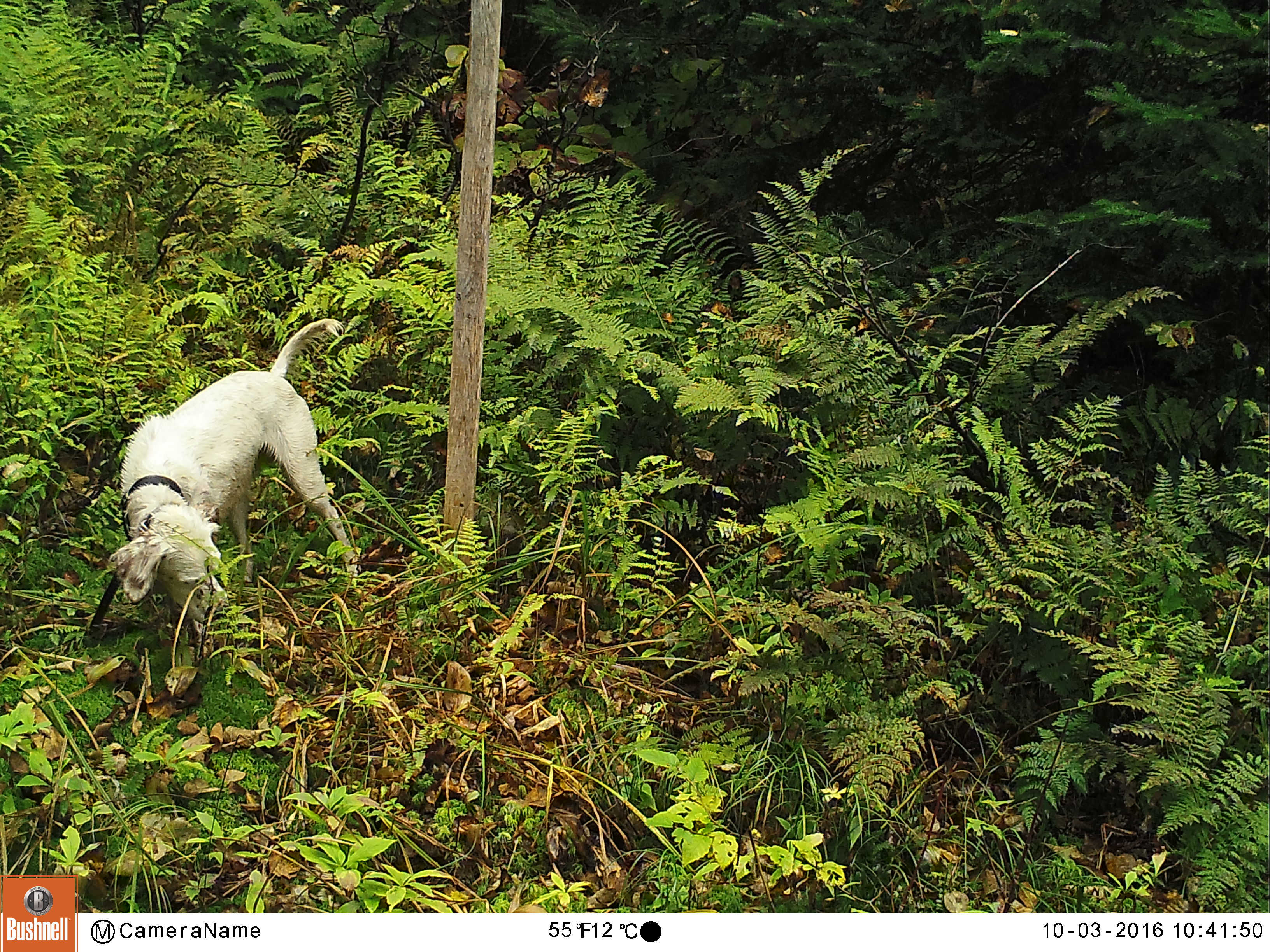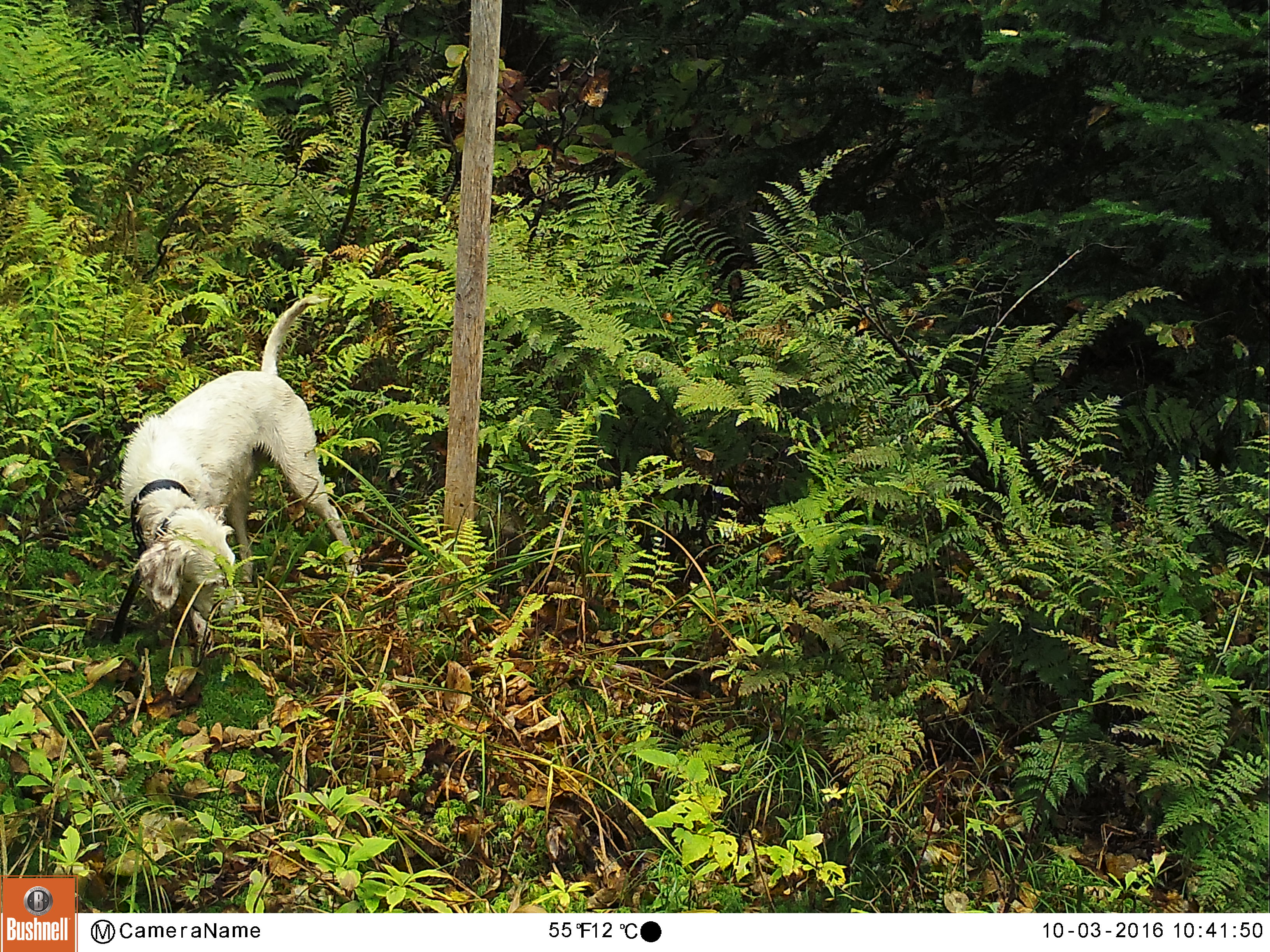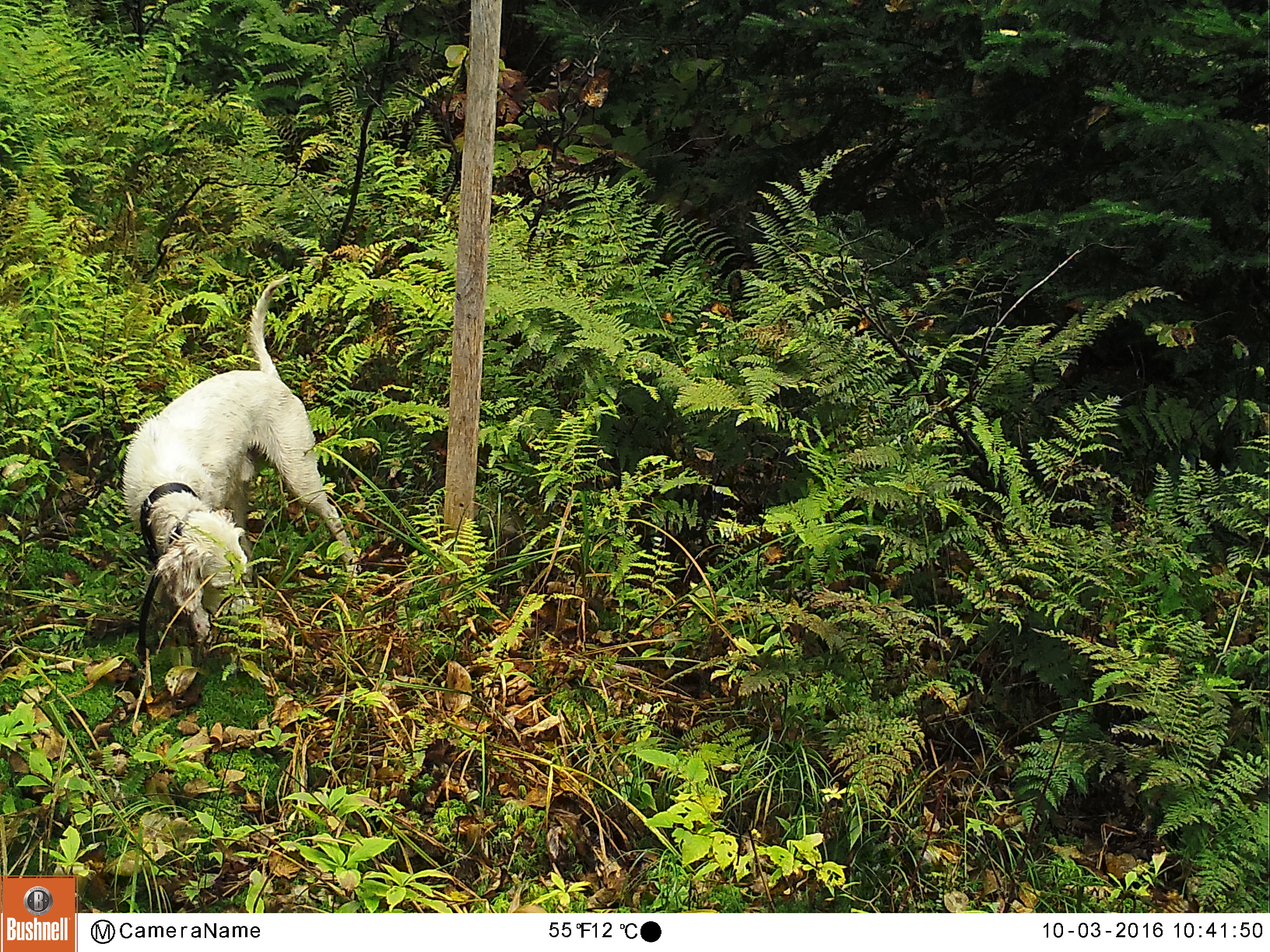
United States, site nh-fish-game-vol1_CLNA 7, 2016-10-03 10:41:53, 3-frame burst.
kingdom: Animalia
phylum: Chordata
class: Mammalia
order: Carnivora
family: Canidae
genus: Canis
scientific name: Canis familiaris familiaris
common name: domestic dog